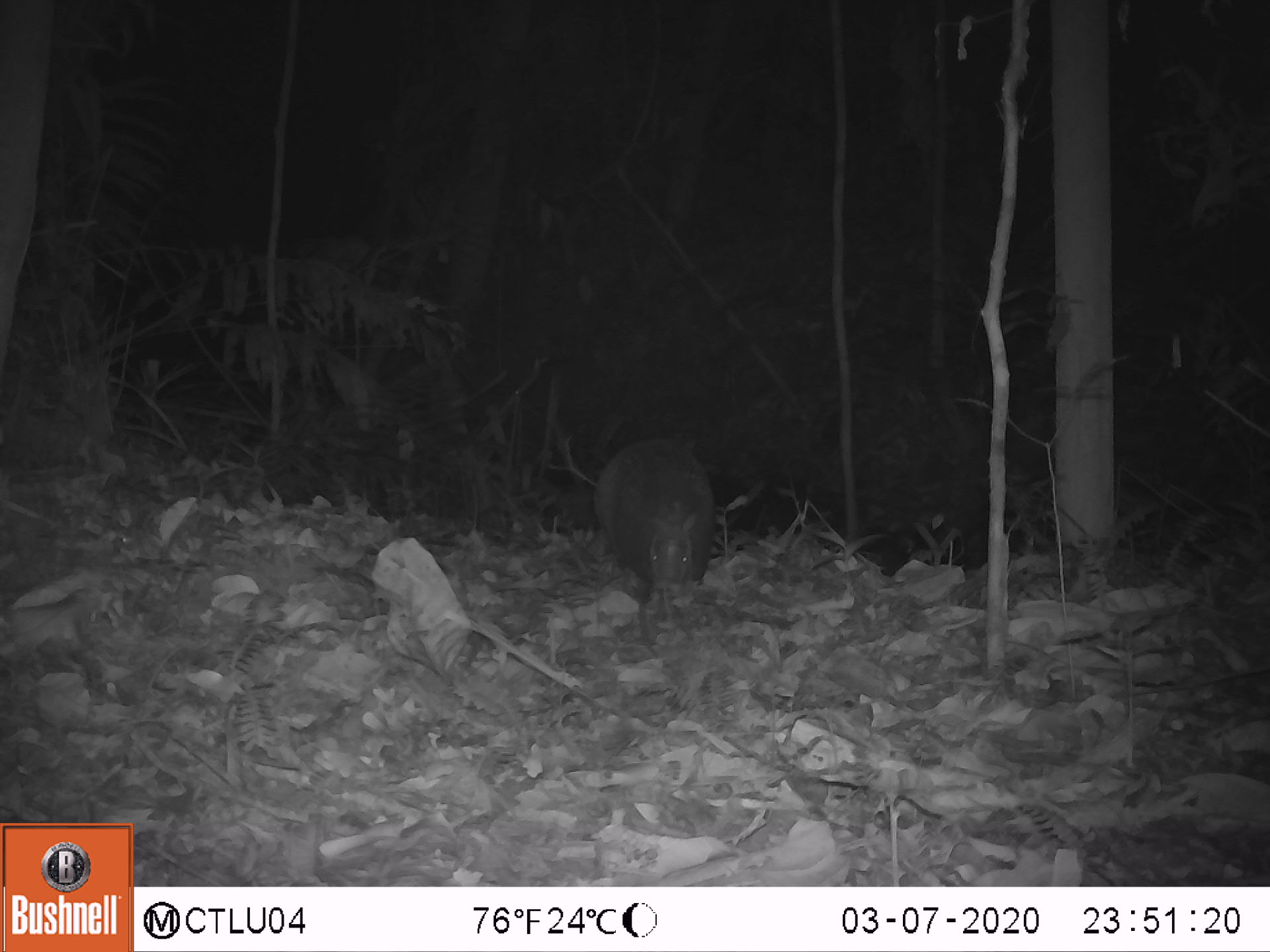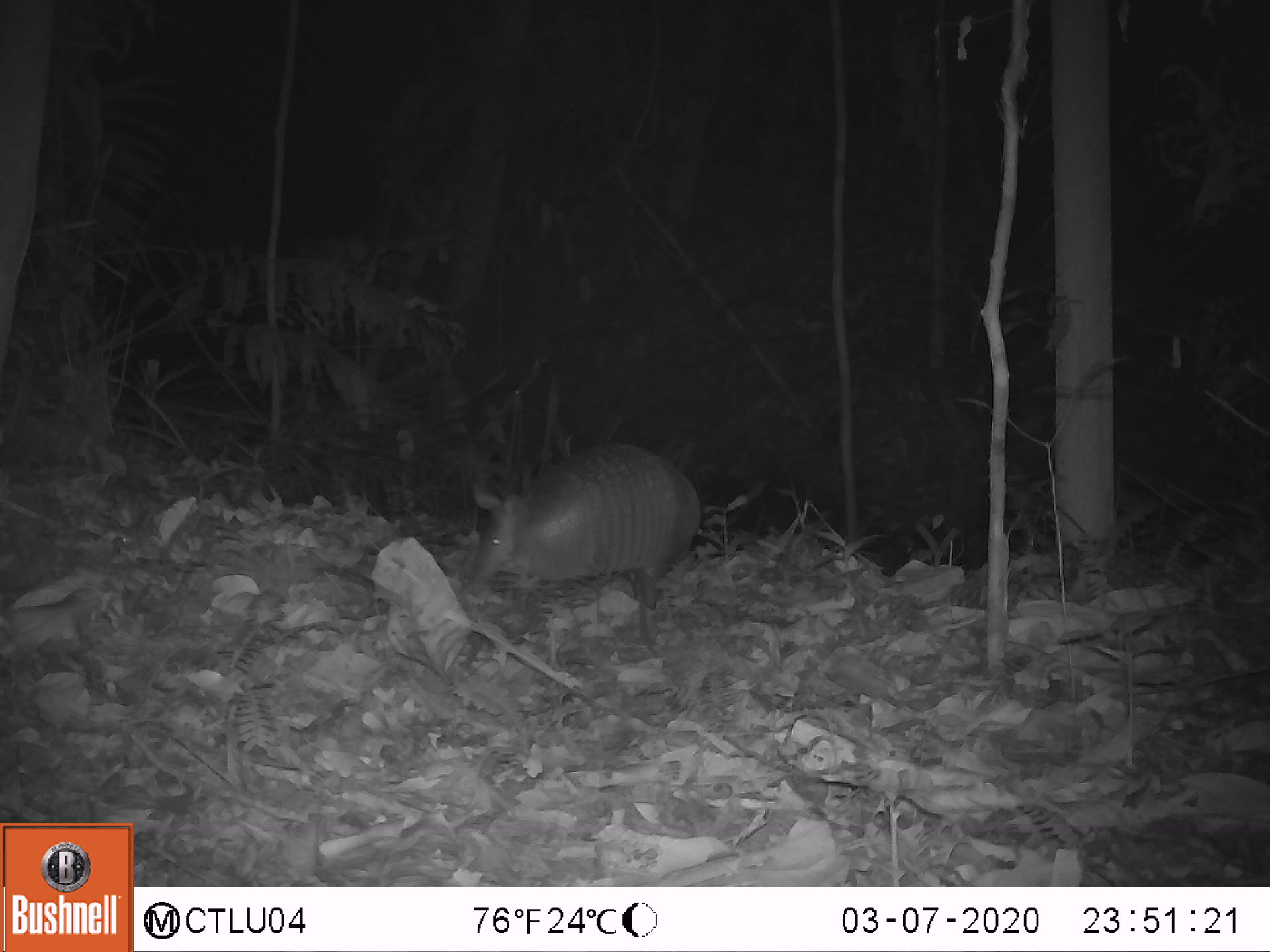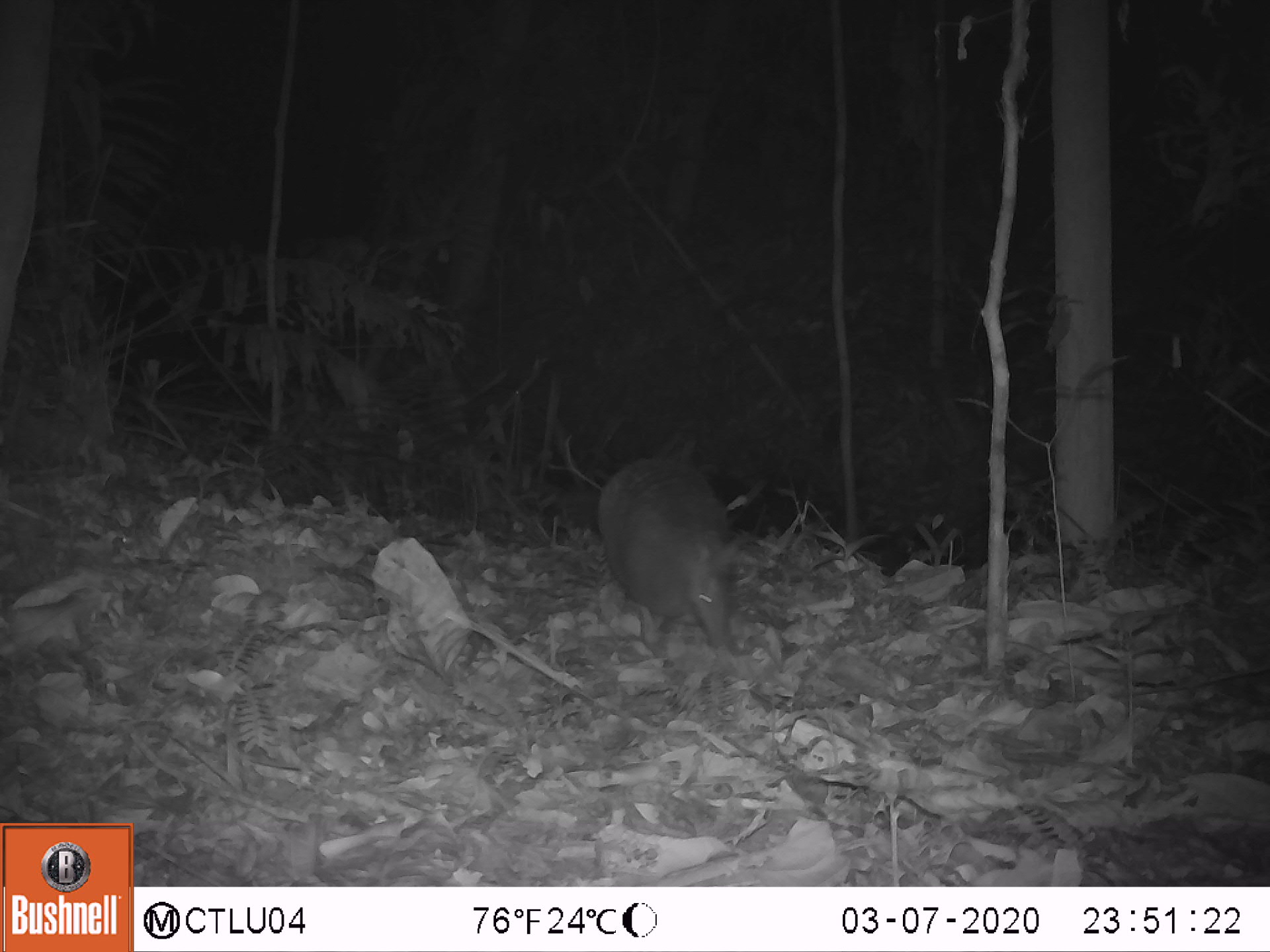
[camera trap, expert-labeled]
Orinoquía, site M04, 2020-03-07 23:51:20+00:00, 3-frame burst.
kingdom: Animalia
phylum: Chordata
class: Mammalia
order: Cingulata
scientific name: Cingulata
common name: armadillo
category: unknown armadillo